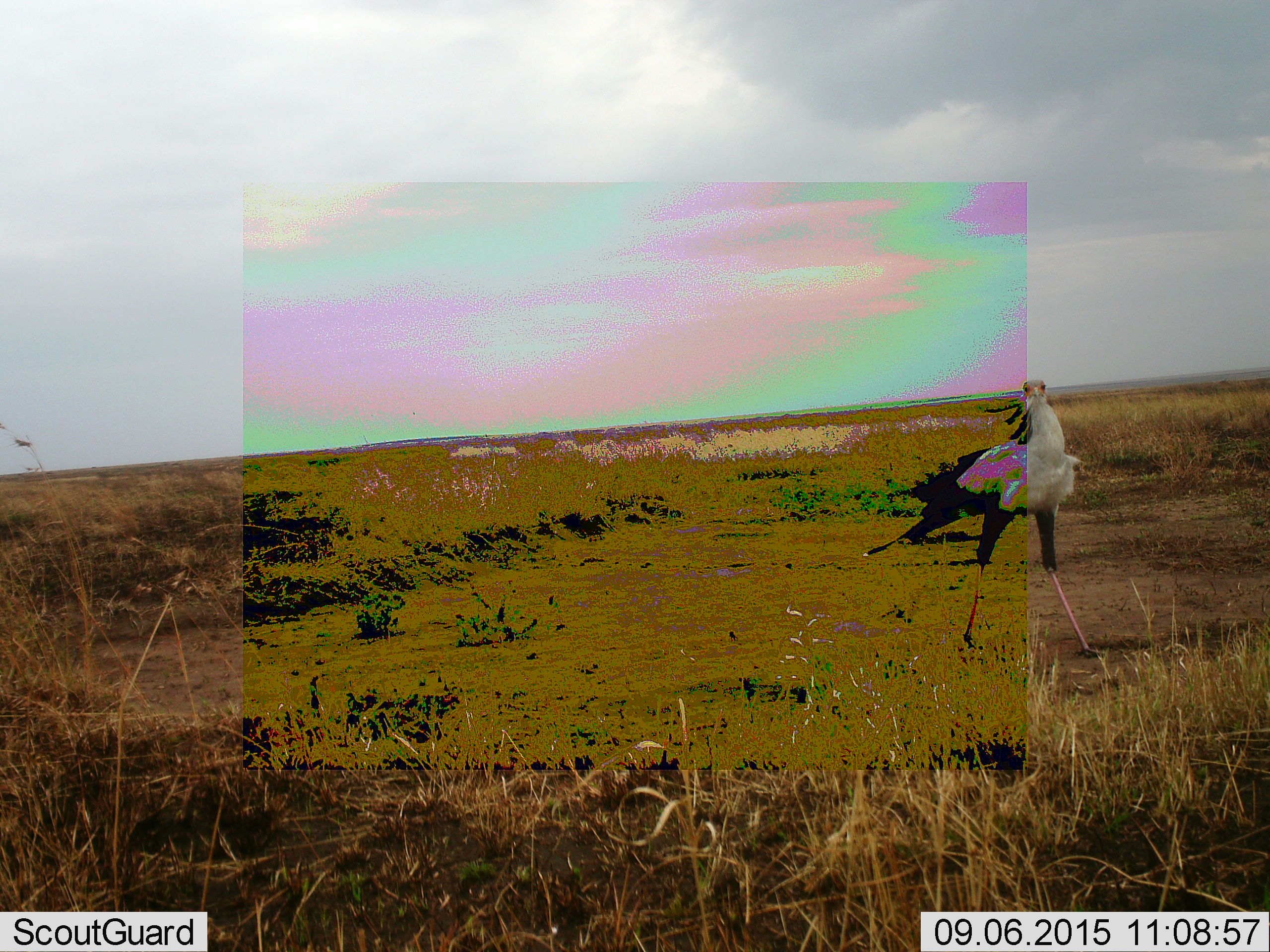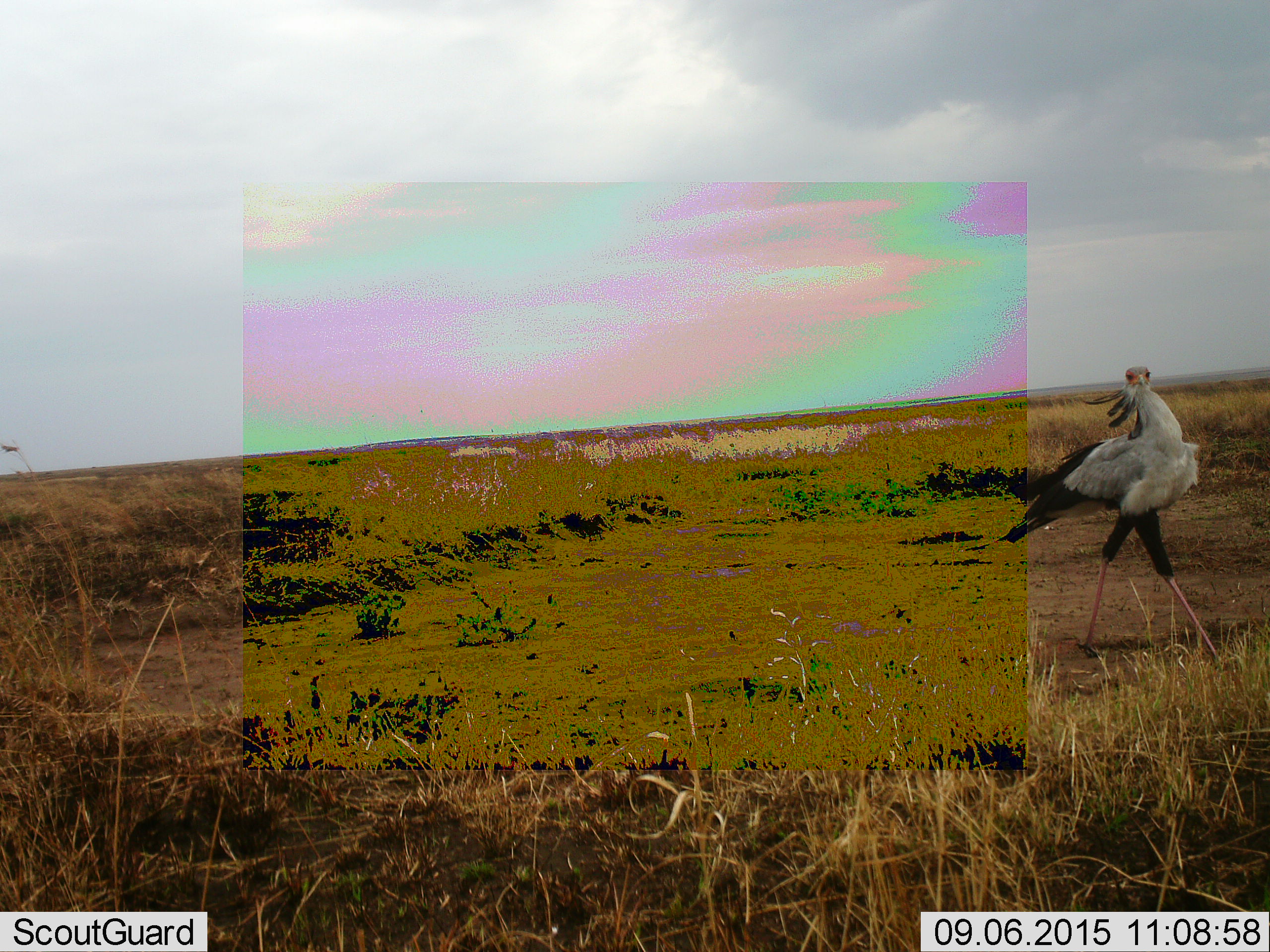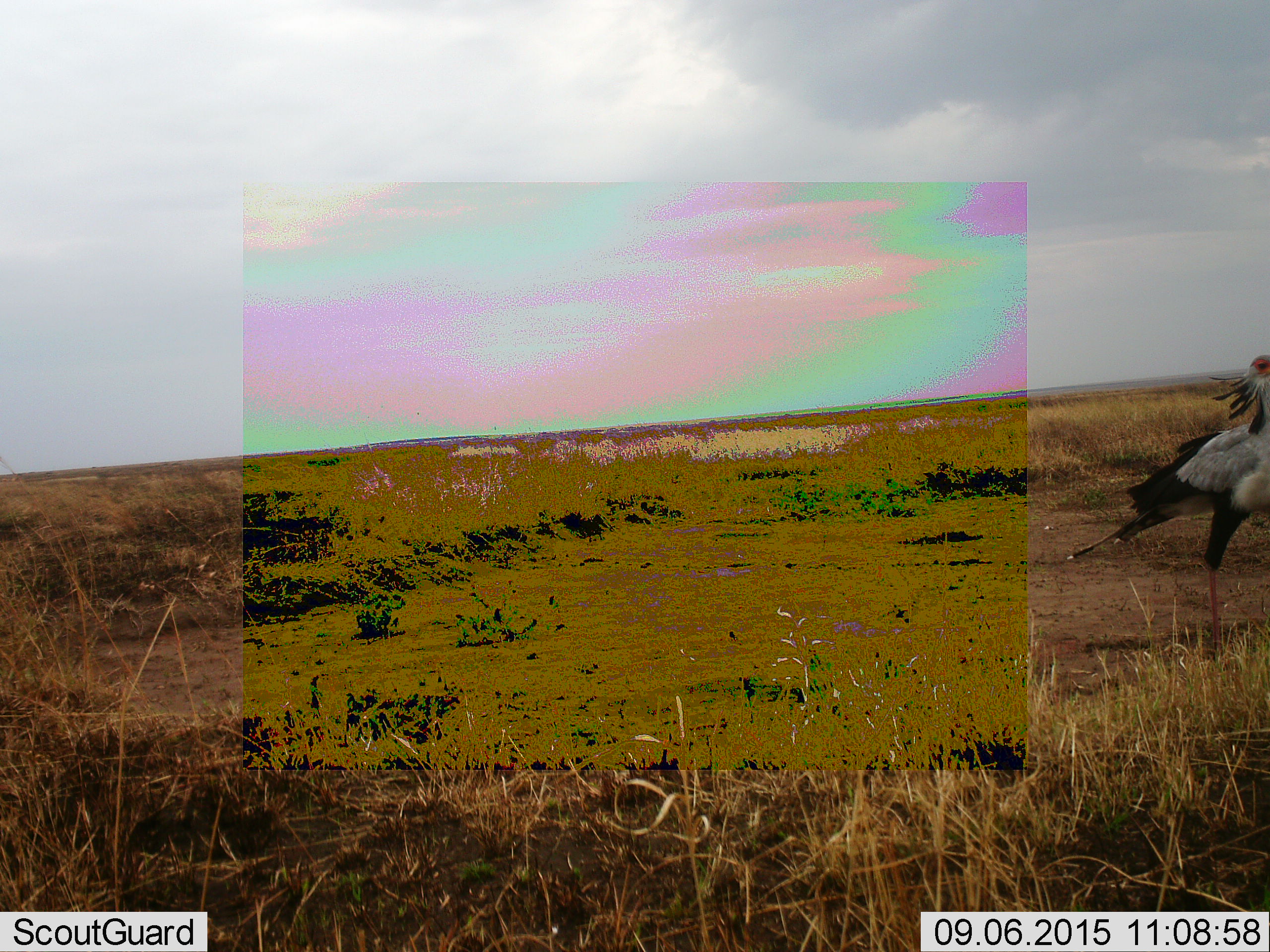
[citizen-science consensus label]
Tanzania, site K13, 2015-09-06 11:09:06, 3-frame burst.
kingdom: Animalia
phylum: Chordata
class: Aves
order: Accipitriformes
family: Sagittariidae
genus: Sagittarius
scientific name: Sagittarius serpentarius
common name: secretary bird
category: secretarybird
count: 1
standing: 25%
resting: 0%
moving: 88%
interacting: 0%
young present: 0%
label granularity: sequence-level